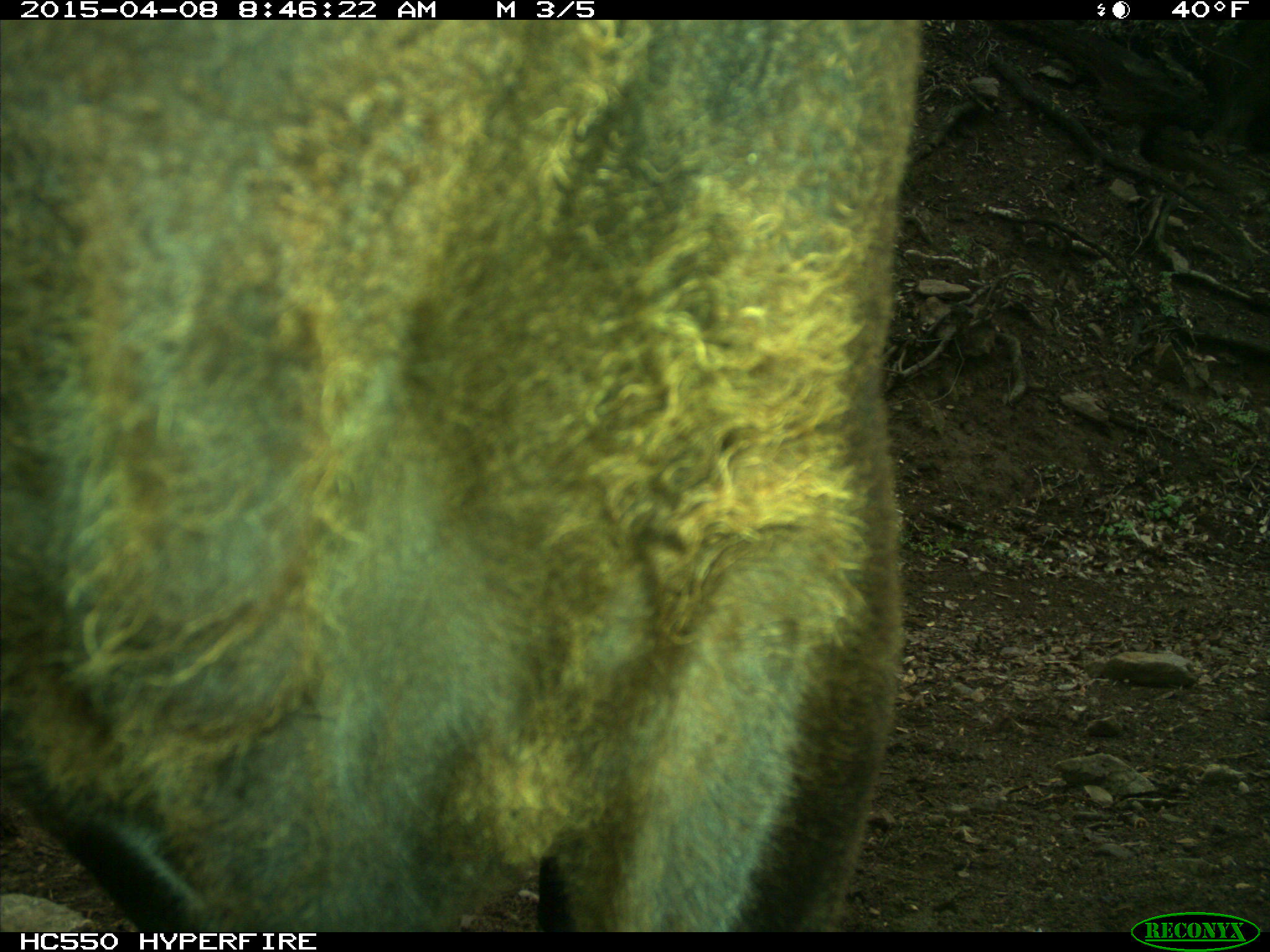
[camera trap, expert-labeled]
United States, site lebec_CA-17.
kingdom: Animalia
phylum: Chordata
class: Mammalia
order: Artiodactyla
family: Bovidae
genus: Bos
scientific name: Bos taurus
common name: domestic cow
Bos taurus (domestic cow).